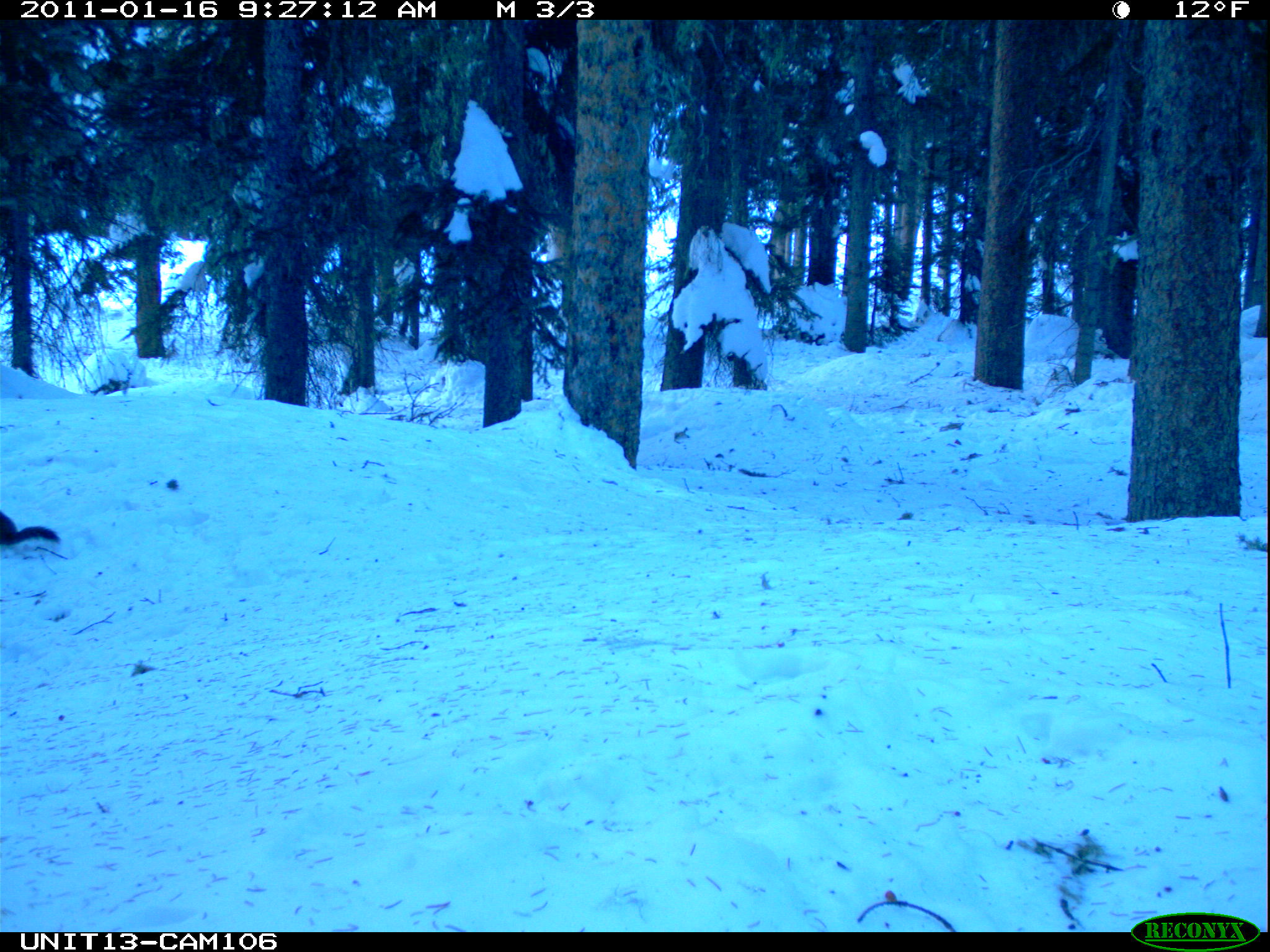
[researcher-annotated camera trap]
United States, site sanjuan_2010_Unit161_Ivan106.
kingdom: Animalia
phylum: Chordata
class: Mammalia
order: Rodentia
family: Sciuridae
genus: Tamiasciurus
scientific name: Tamiasciurus hudsonicus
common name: american red squirrel